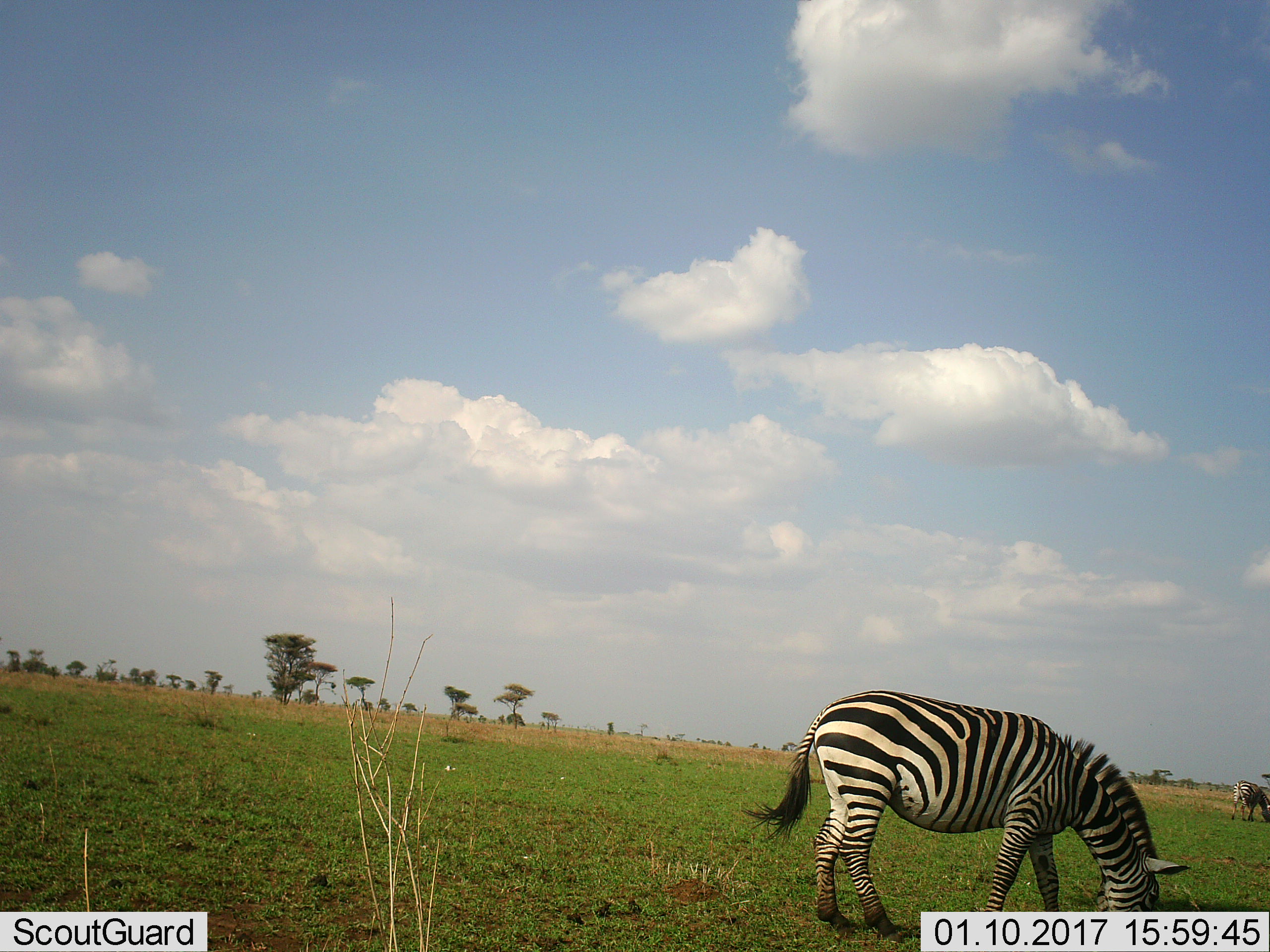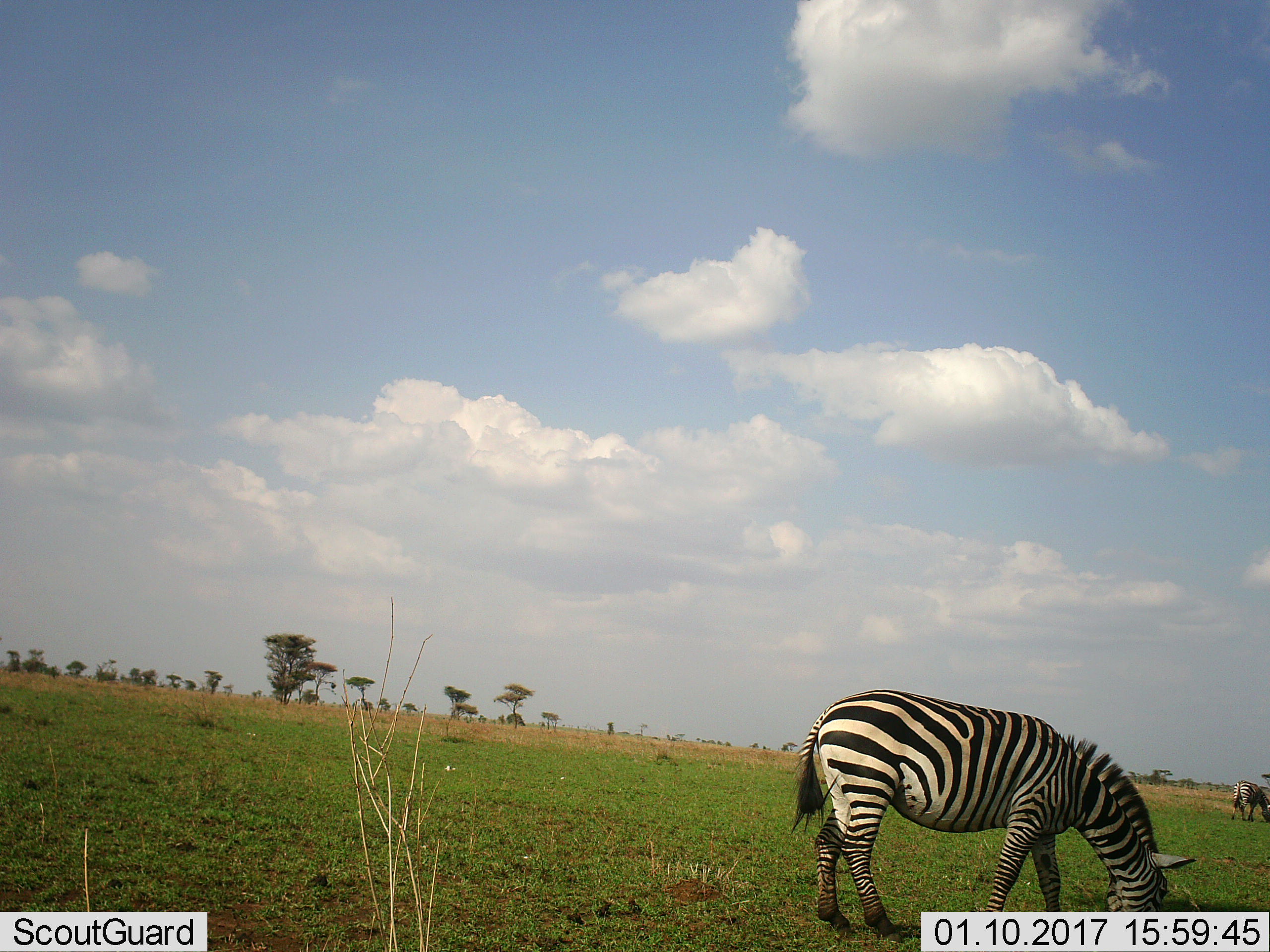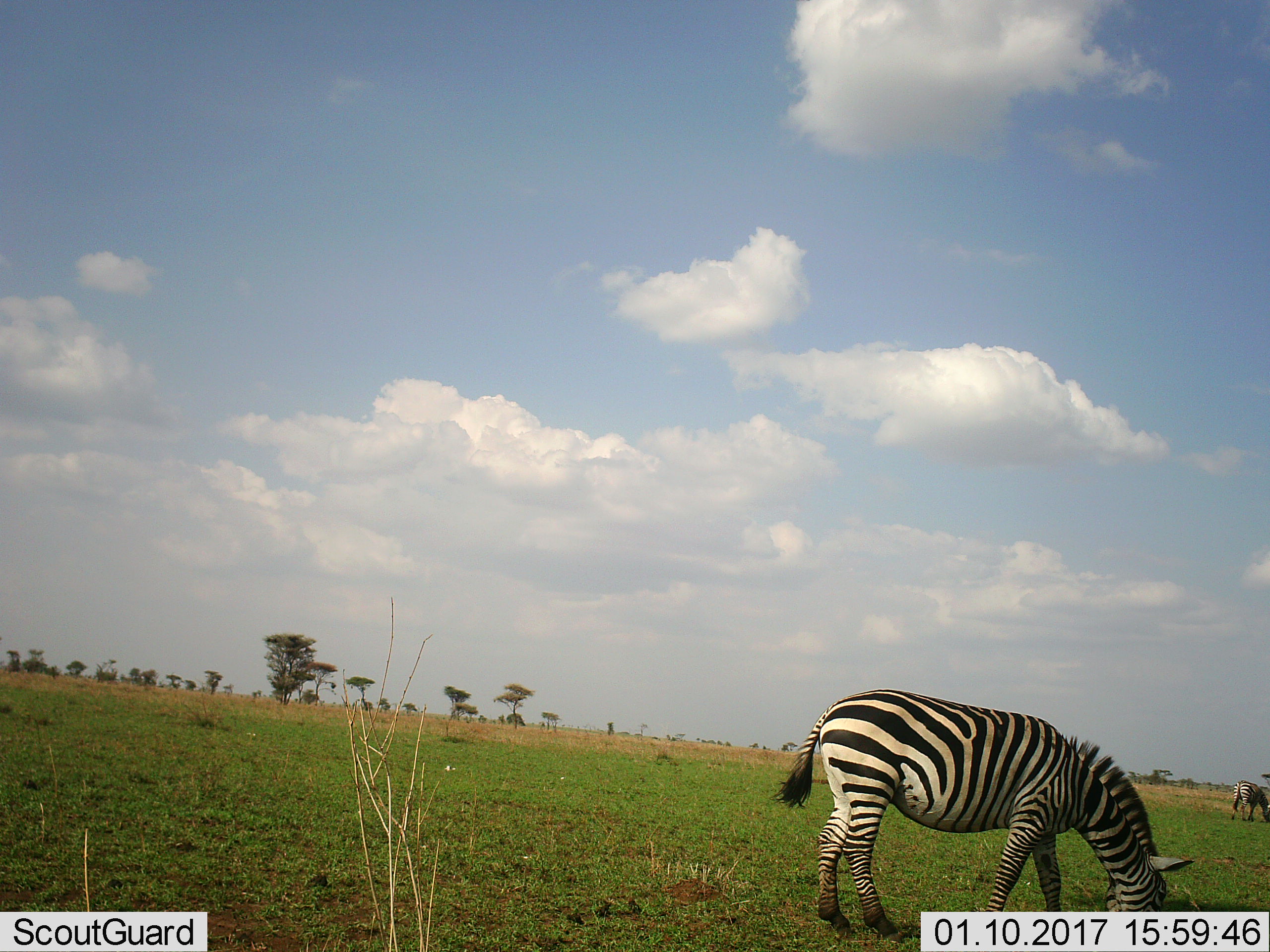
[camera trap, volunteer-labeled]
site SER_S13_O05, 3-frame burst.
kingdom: Animalia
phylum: Chordata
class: Mammalia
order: Perissodactyla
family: Equidae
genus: Equus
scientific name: Equus quagga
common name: plains zebra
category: zebraplains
Zebraplains (plains zebra) (Equus quagga), count 2. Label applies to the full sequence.